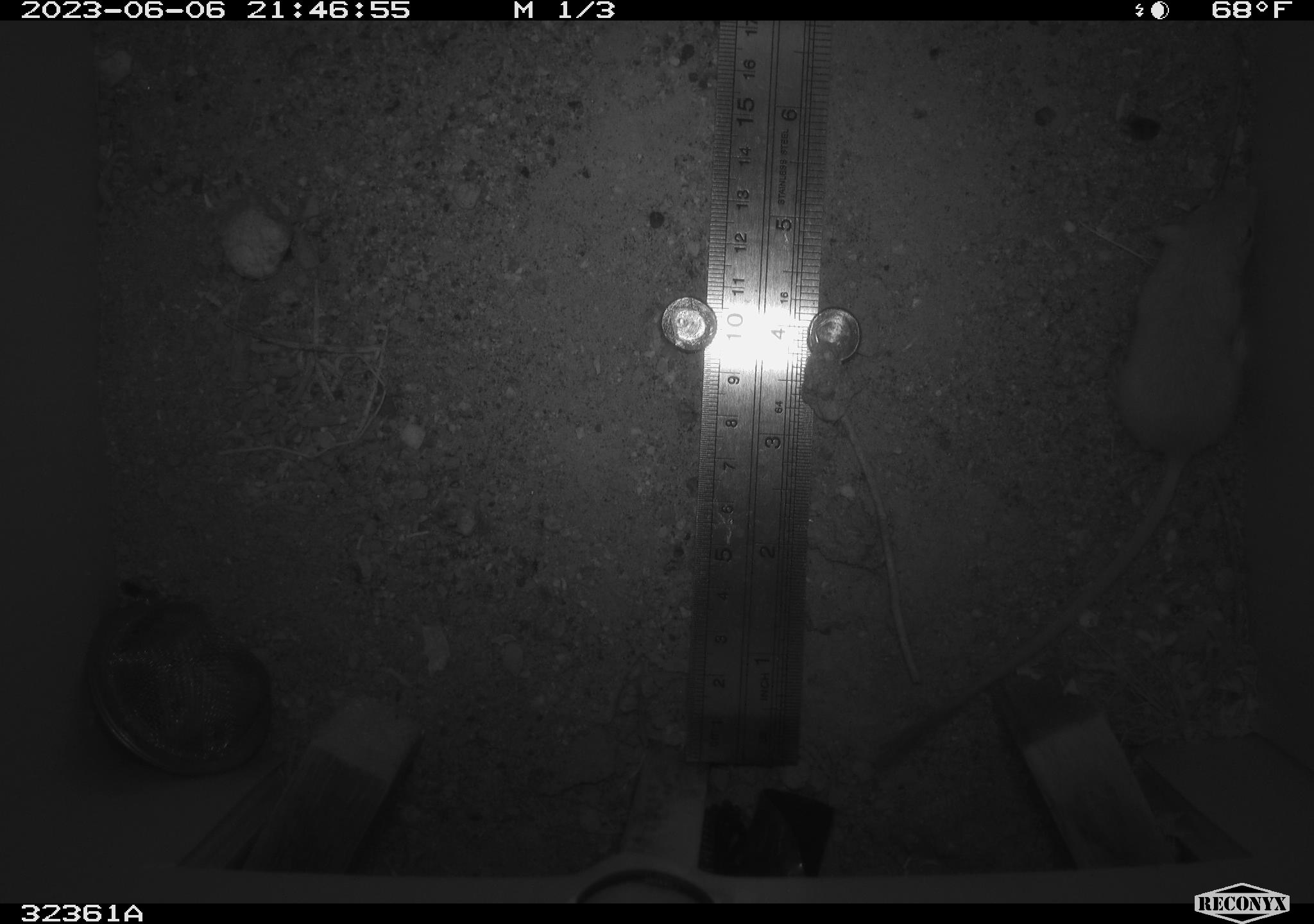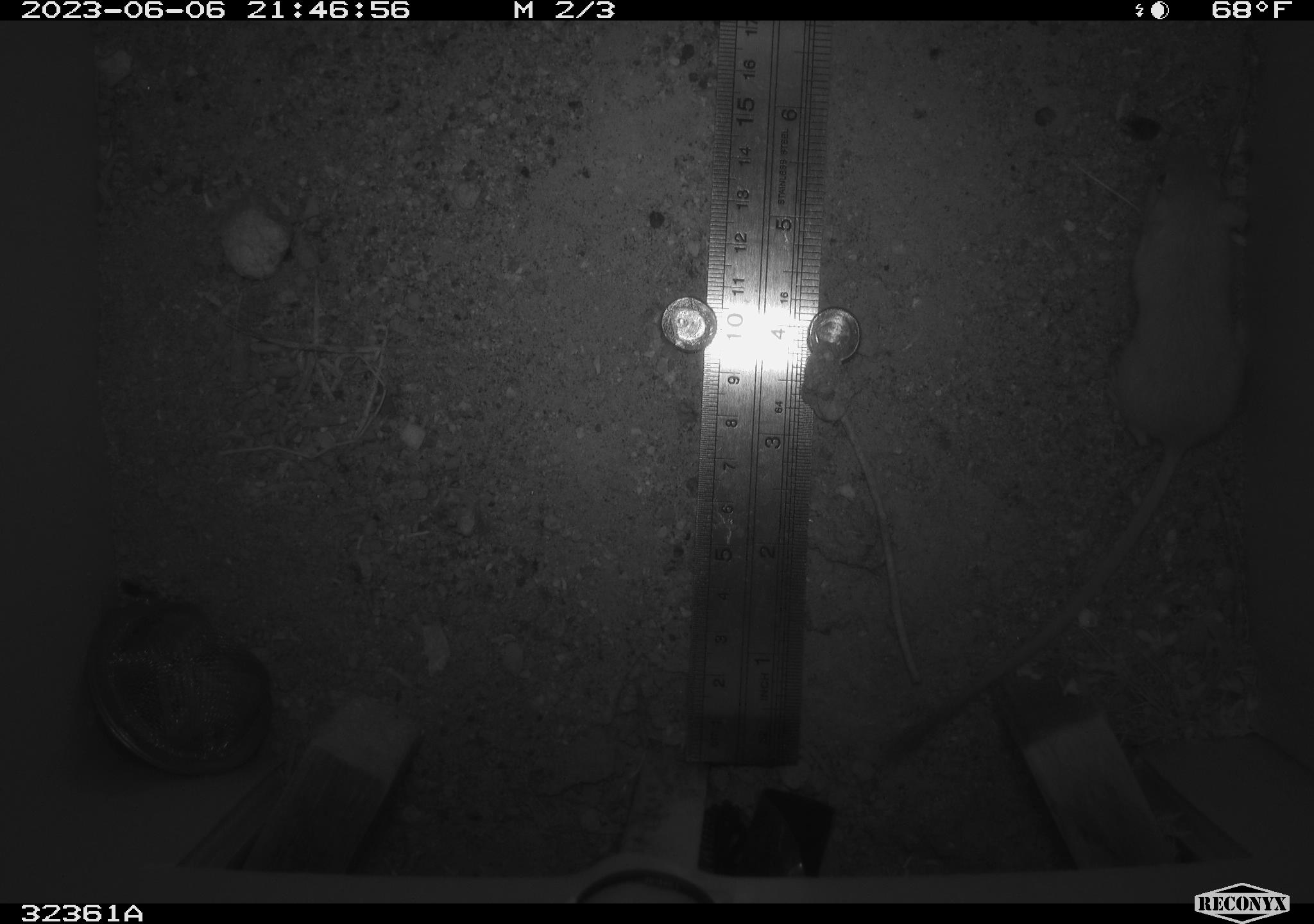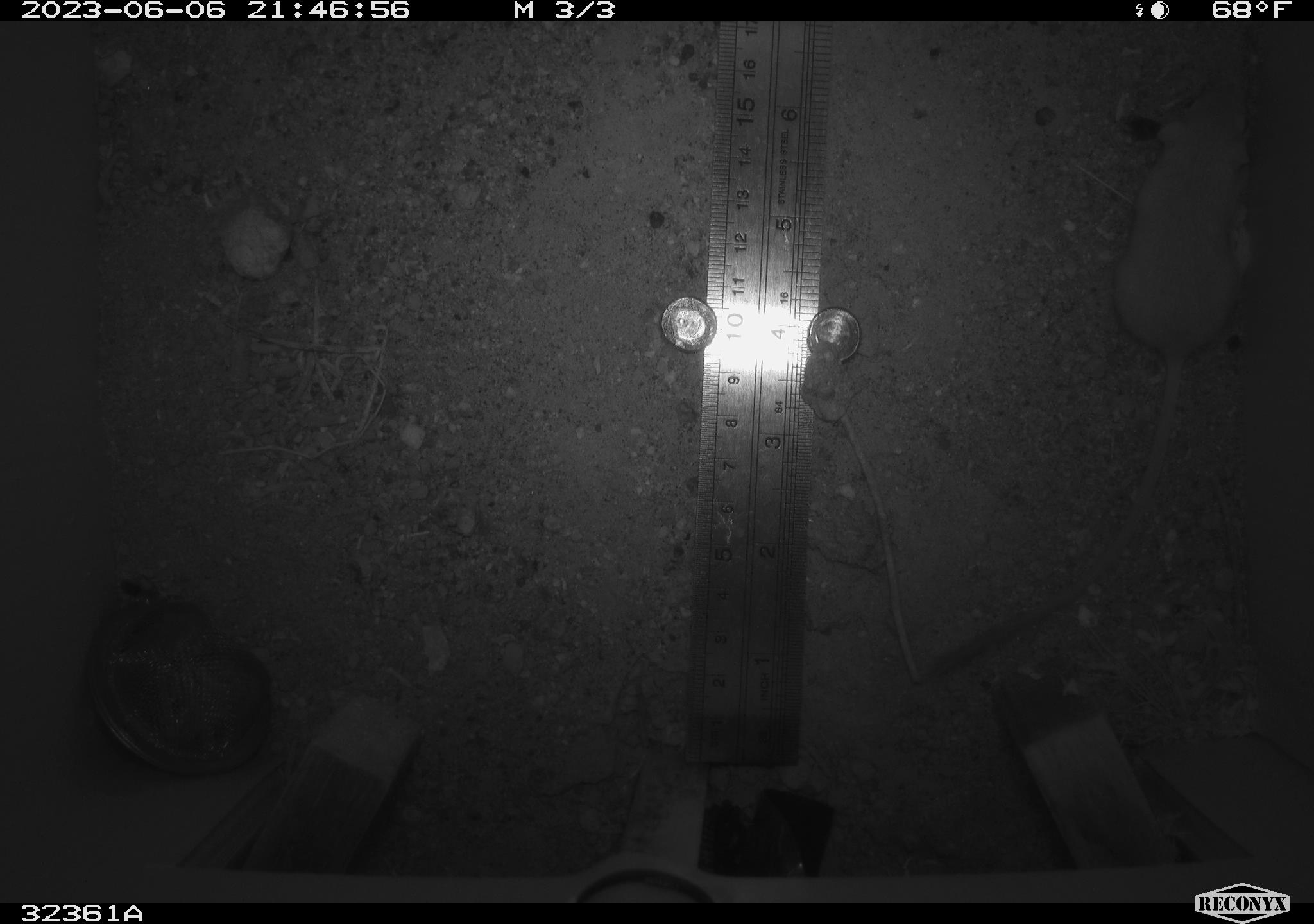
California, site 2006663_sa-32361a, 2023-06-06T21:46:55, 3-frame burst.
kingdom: Animalia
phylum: Chordata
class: Mammalia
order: Rodentia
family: Heteromyidae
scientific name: Heteromyidae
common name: kangaroo rats and pocket mice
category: heteromyidae family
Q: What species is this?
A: Heteromyidae family (kangaroo rats and pocket mice) (Heteromyidae).